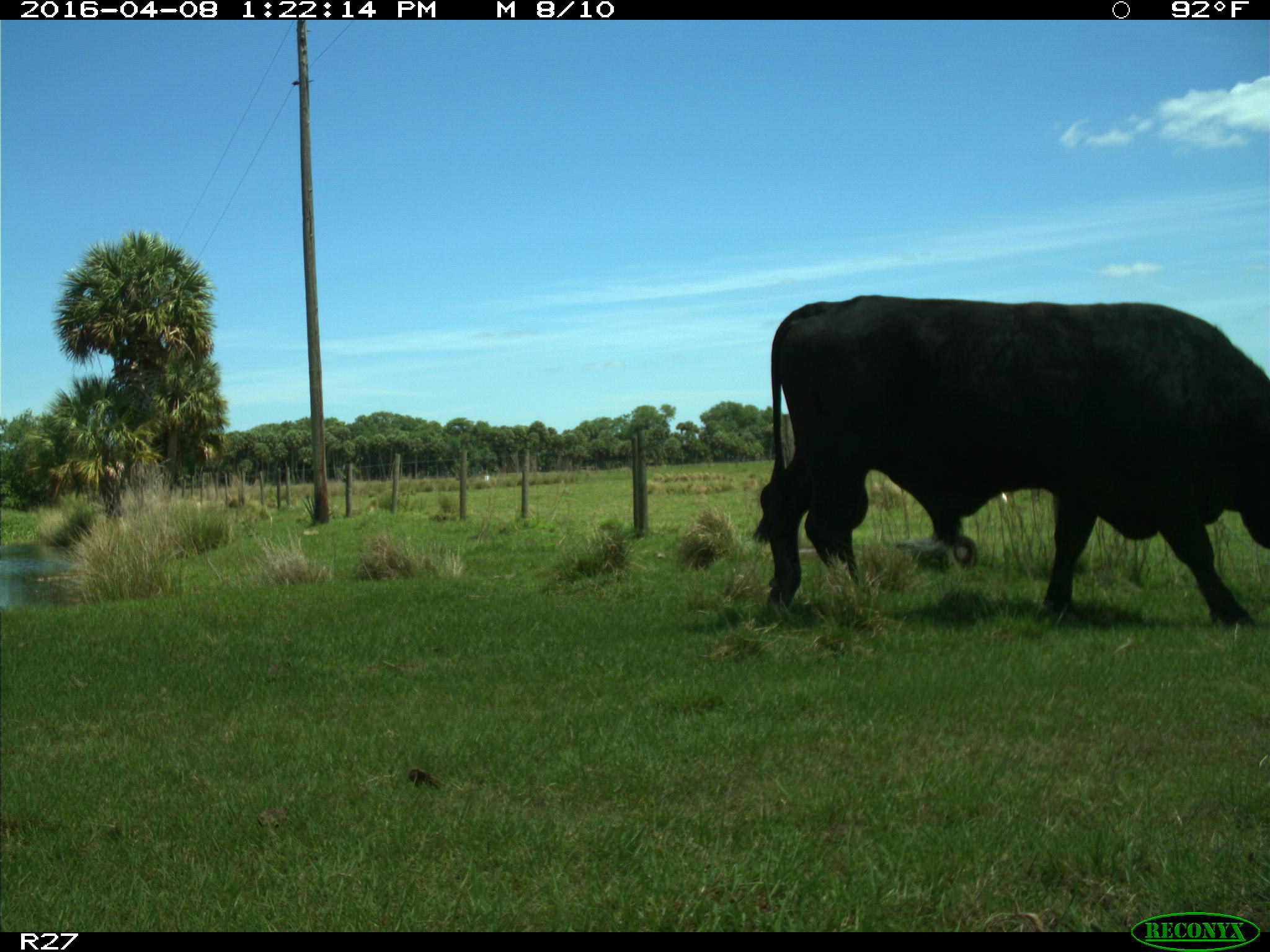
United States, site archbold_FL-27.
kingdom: Animalia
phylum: Chordata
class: Mammalia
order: Artiodactyla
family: Bovidae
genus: Bos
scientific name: Bos taurus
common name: domestic cow